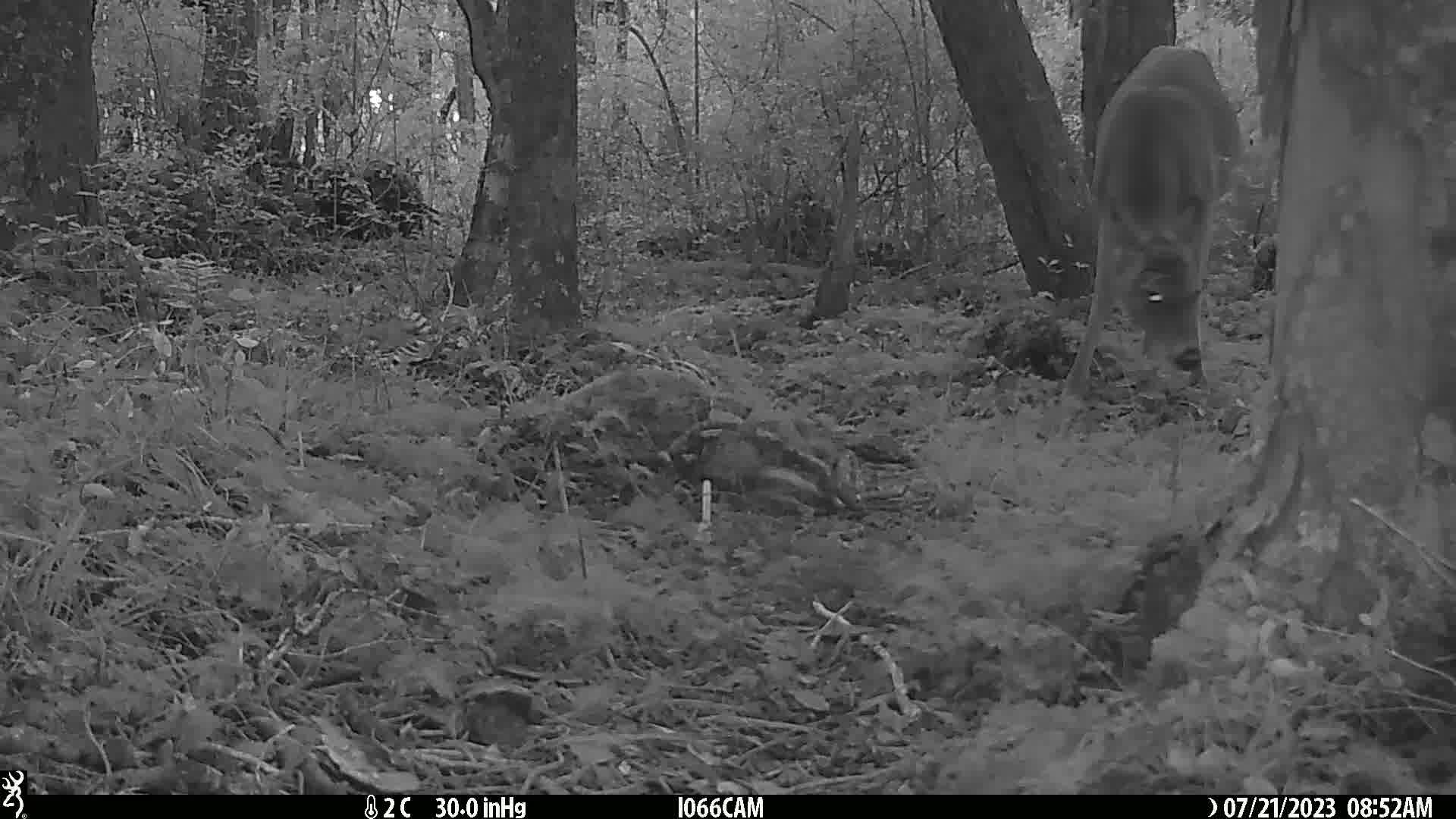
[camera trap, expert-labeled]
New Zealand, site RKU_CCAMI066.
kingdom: Animalia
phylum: Chordata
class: Mammalia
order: Artiodactyla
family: Cervidae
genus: Odocoileus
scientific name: Odocoileus virginianus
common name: white-tailed deer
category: white tailed deer